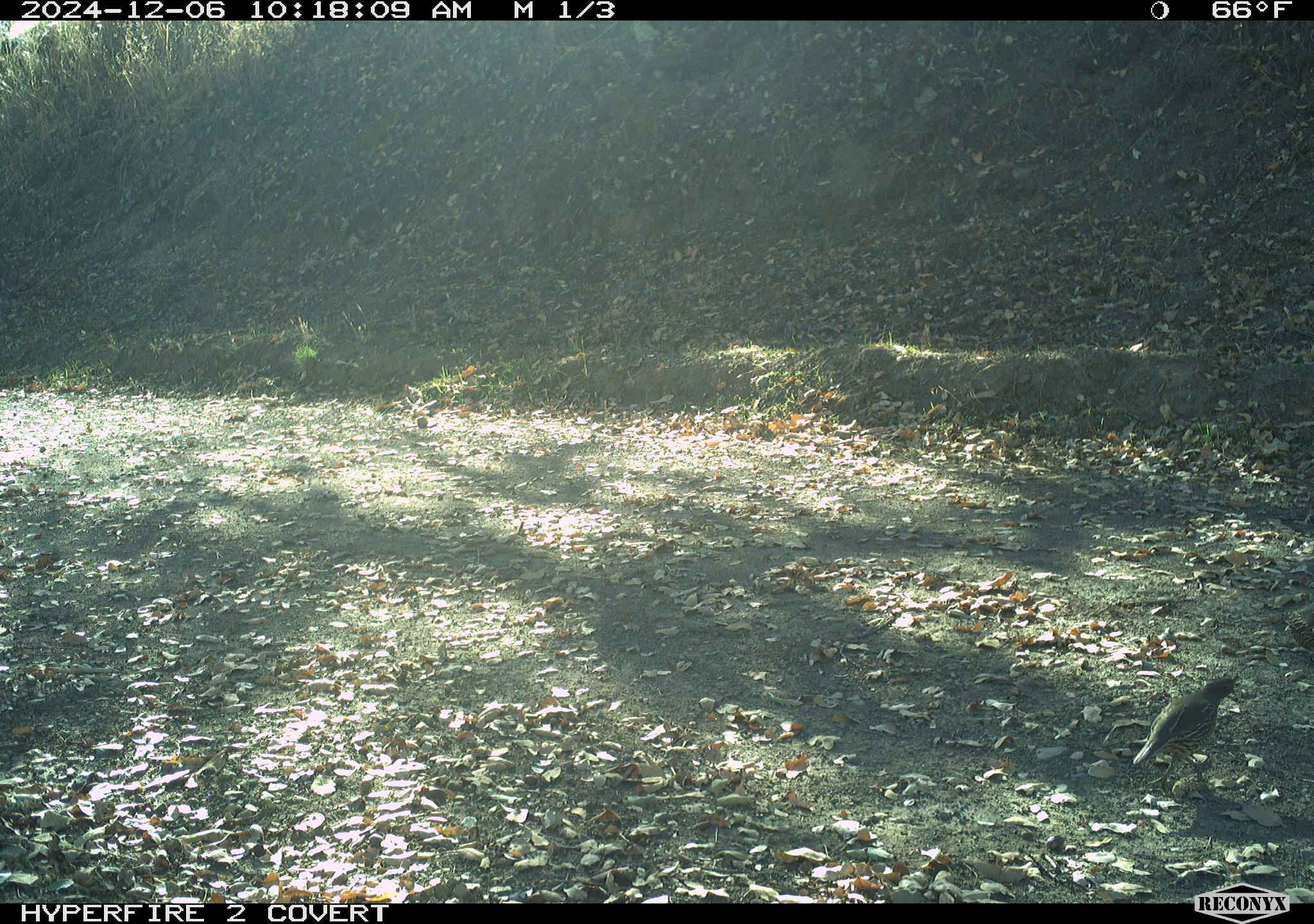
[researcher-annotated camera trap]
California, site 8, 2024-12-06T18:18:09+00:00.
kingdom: Animalia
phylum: Chordata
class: Aves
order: Galliformes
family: Odontophoridae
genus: Callipepla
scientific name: Callipepla californica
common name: california quail